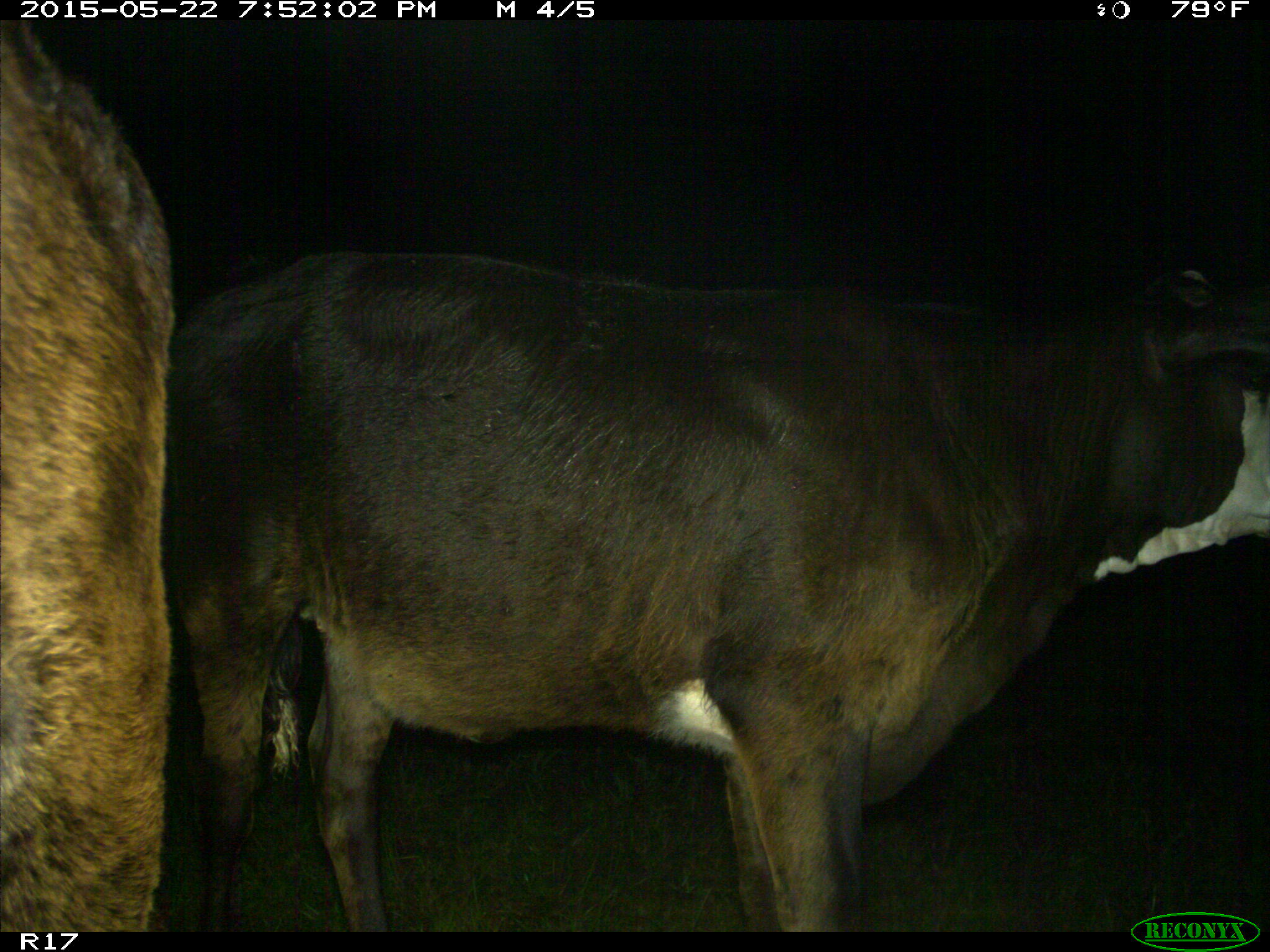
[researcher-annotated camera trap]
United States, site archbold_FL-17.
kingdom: Animalia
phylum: Chordata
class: Mammalia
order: Artiodactyla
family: Bovidae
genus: Bos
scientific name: Bos taurus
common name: domestic cow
Bos taurus (domestic cow).